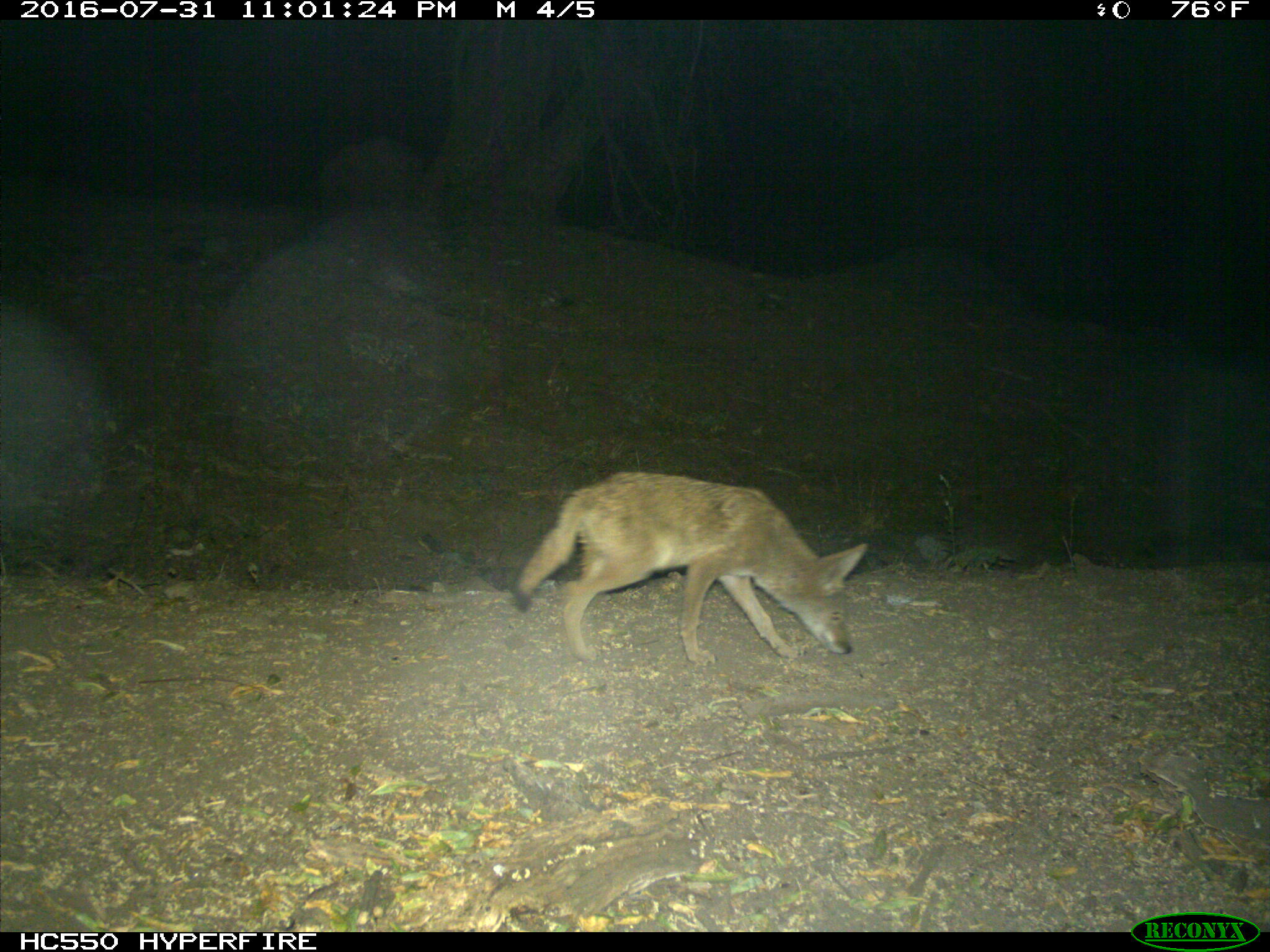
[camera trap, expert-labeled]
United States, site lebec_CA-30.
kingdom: Animalia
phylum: Chordata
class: Mammalia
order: Carnivora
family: Canidae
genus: Canis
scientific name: Canis latrans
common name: coyote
Canis latrans (coyote).